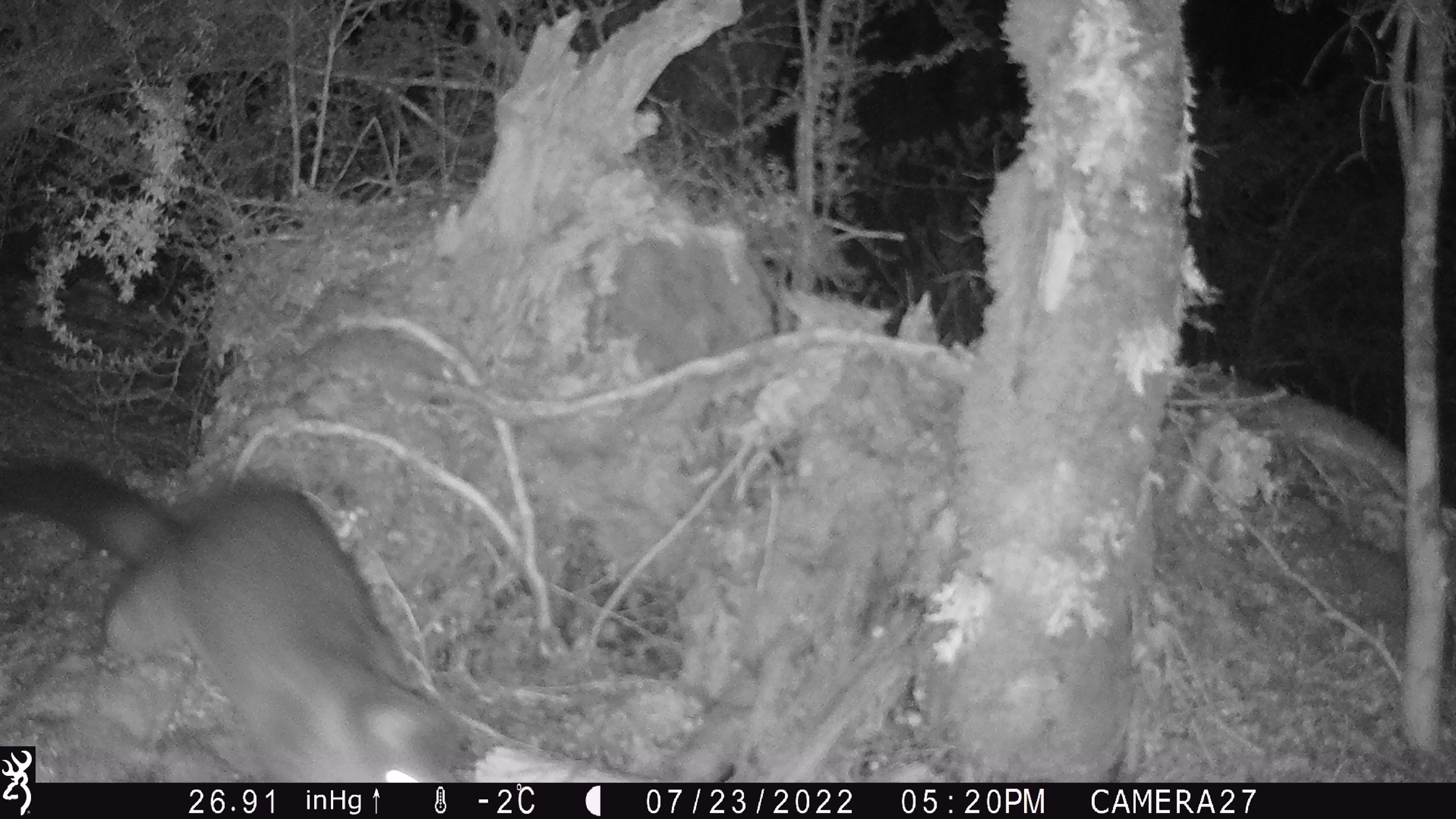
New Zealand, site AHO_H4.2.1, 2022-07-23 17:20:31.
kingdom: Animalia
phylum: Chordata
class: Mammalia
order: Diprotodontia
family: Phalangeridae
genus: Trichosurus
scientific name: Trichosurus vulpecula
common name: common brushtail possum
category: possum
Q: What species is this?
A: Possum (common brushtail possum) (Trichosurus vulpecula).